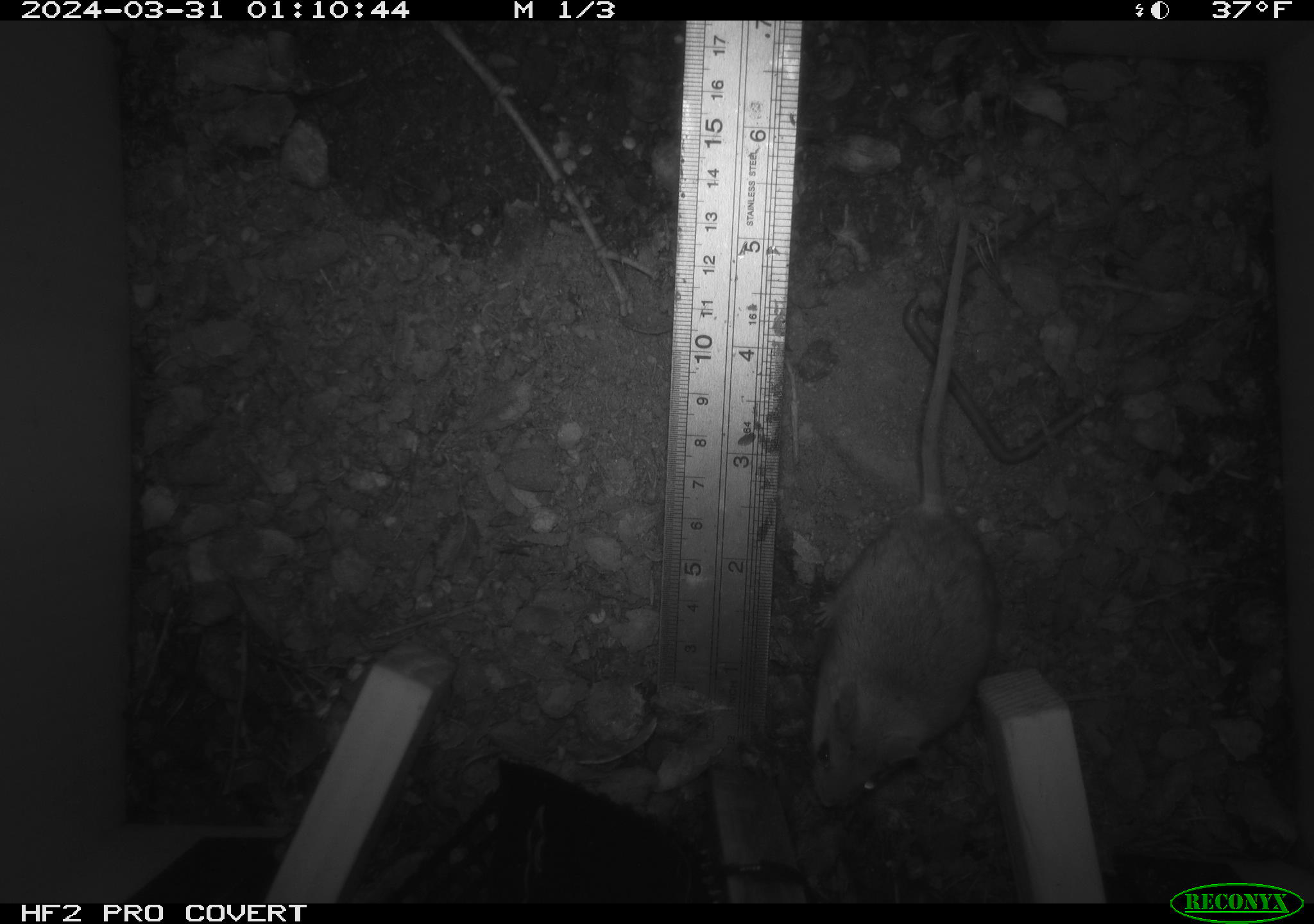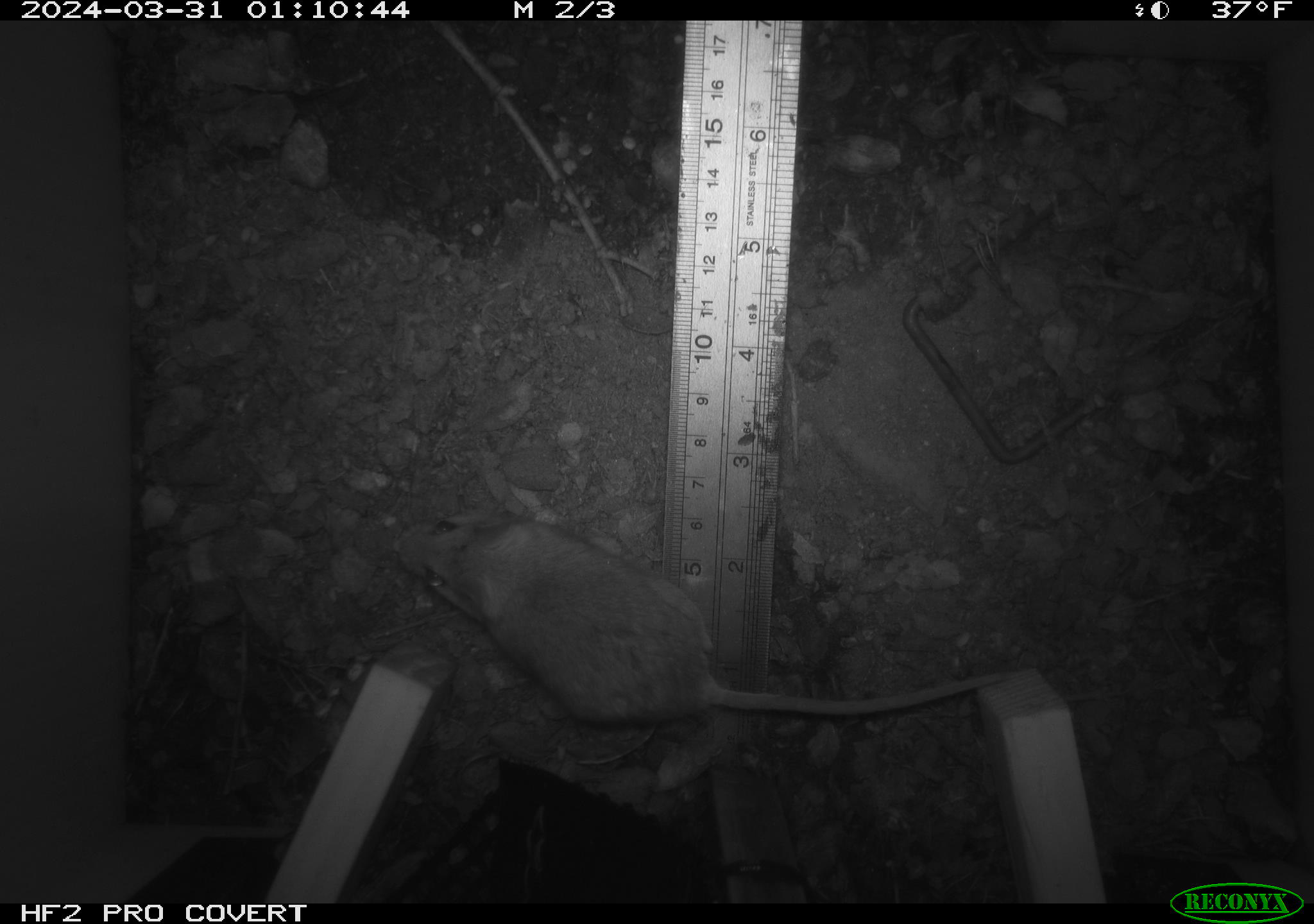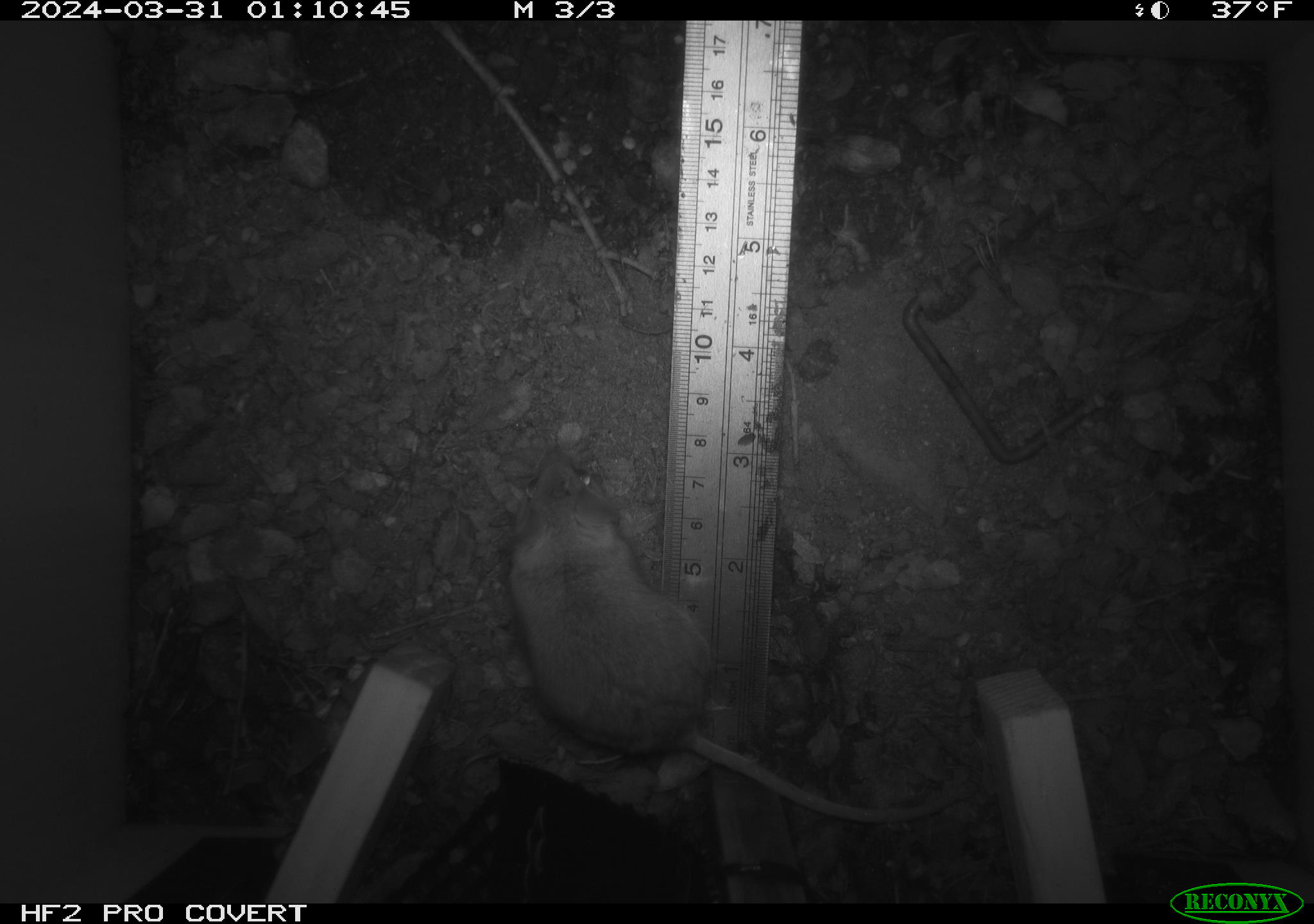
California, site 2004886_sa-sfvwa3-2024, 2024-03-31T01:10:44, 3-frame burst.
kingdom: Animalia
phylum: Chordata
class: Mammalia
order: Rodentia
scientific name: Rodentia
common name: mouse species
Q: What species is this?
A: Mouse species (Rodentia).